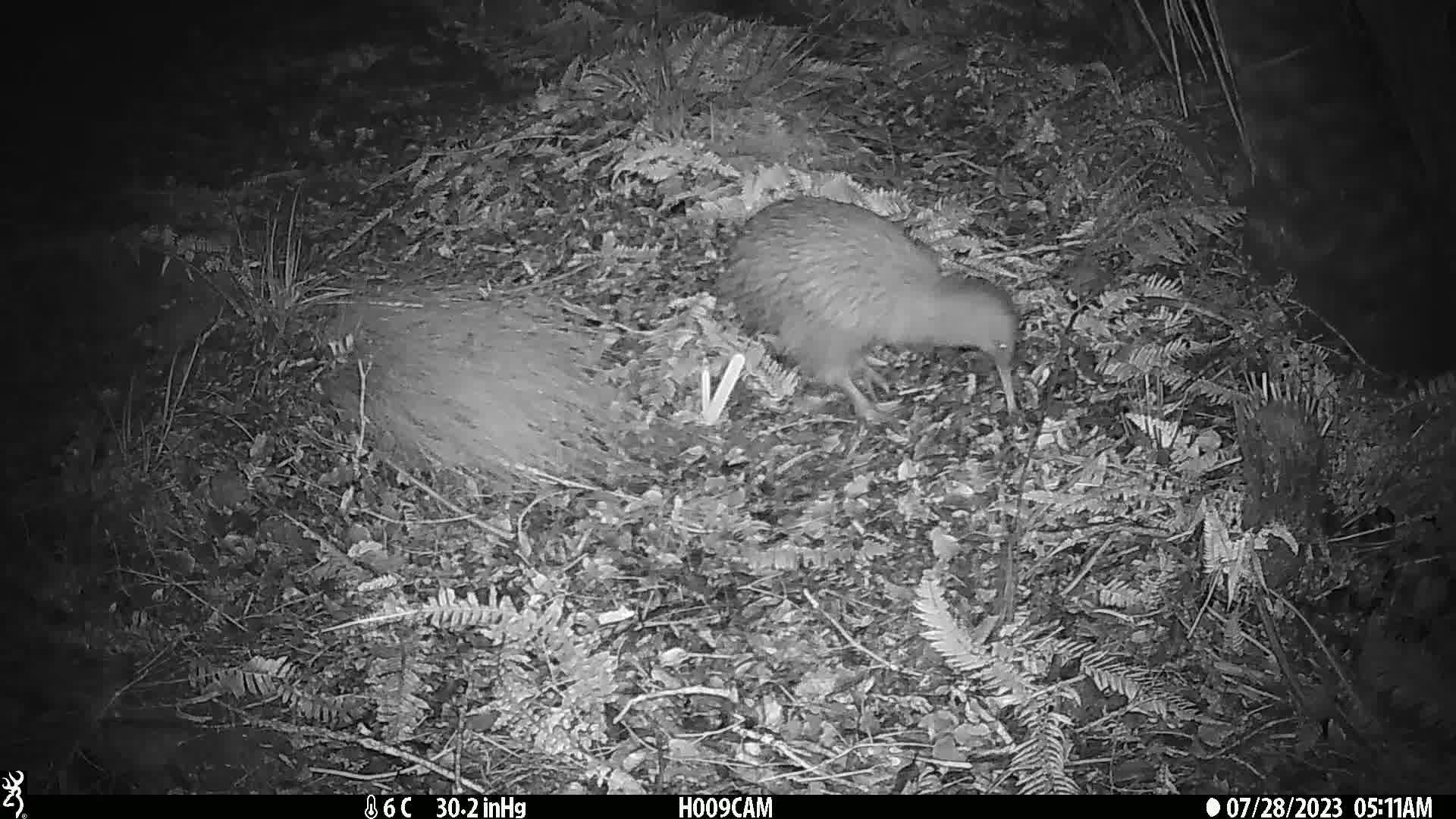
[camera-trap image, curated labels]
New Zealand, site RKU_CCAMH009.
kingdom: Animalia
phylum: Chordata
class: Aves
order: Apterygiformes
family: Apterygidae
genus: Apteryx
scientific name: Apteryx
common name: kiwi